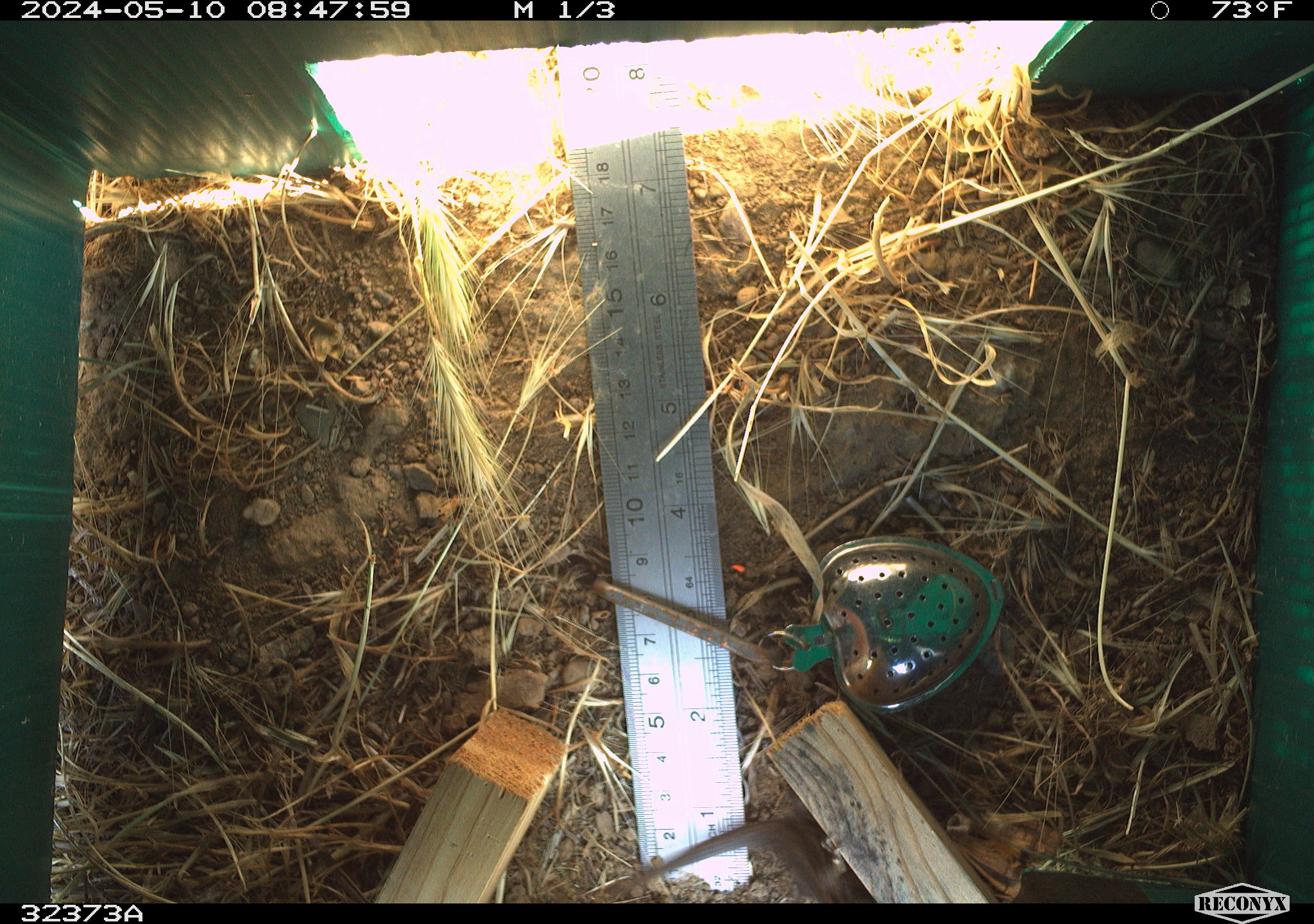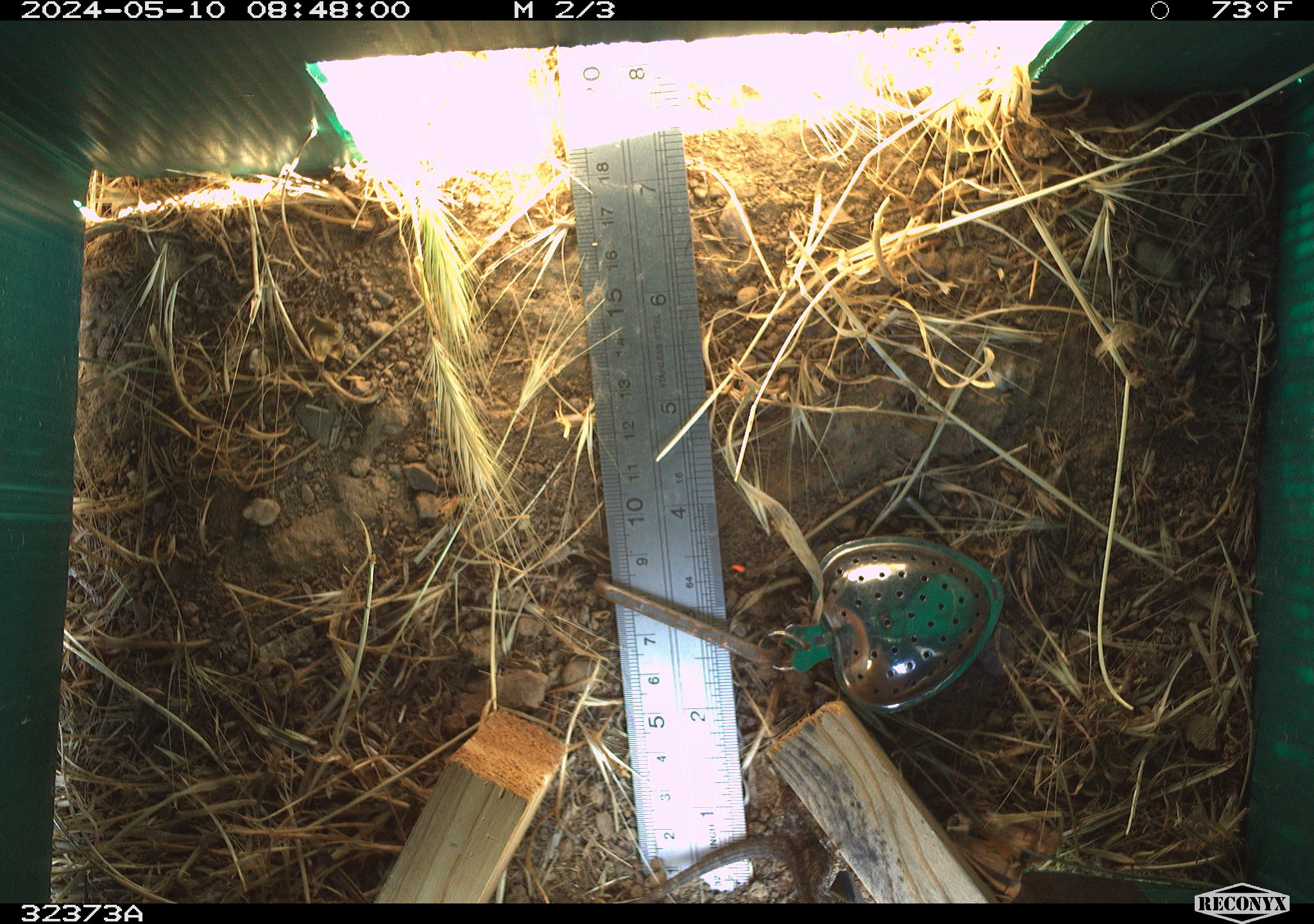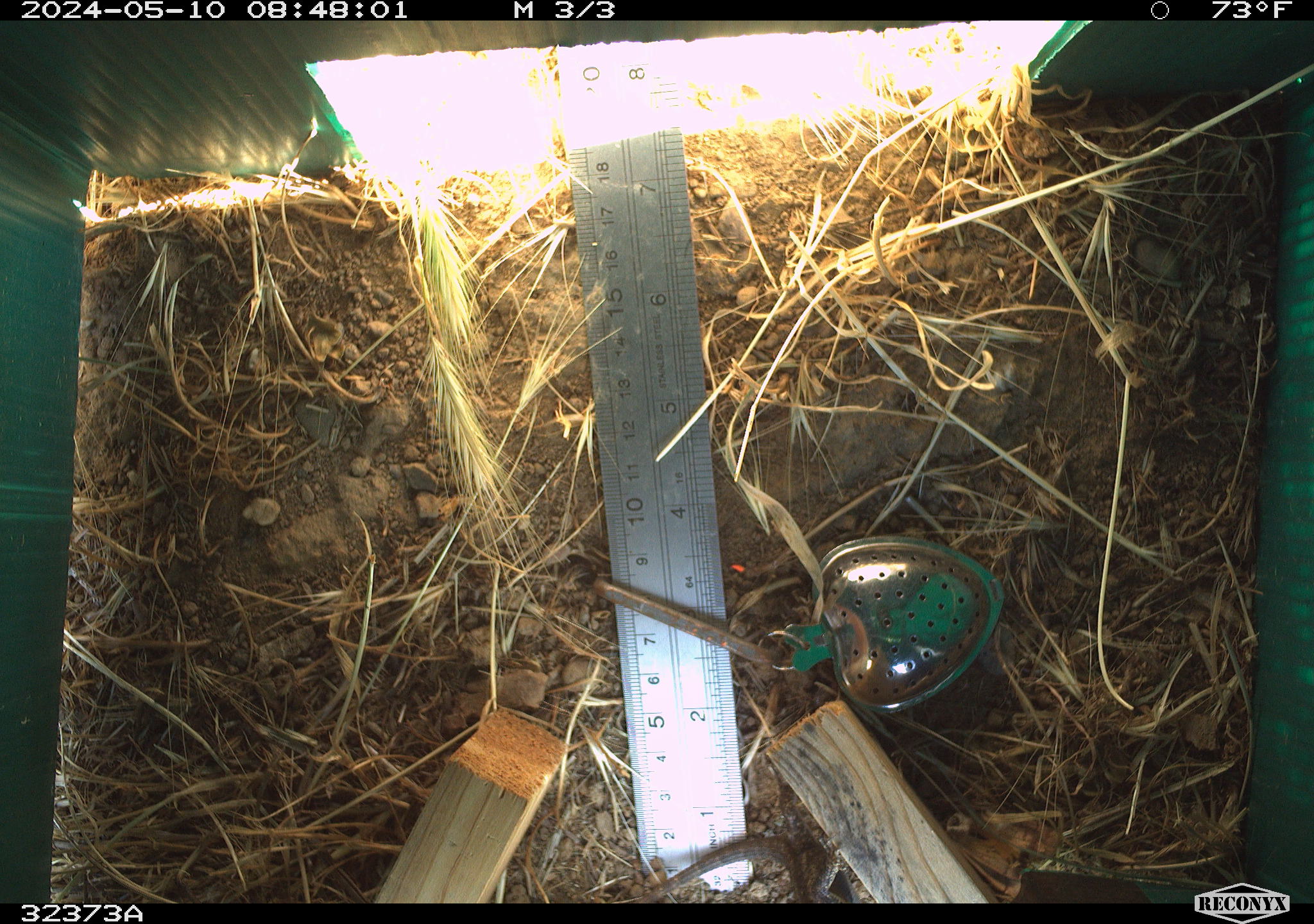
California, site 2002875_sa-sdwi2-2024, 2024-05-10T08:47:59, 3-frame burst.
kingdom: Animalia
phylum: Chordata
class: Reptilia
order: Squamata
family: Phrynosomatidae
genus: Sceloporus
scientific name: Sceloporus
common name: spiny lizards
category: sceloporus species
Sceloporus species (spiny lizards) (Sceloporus).